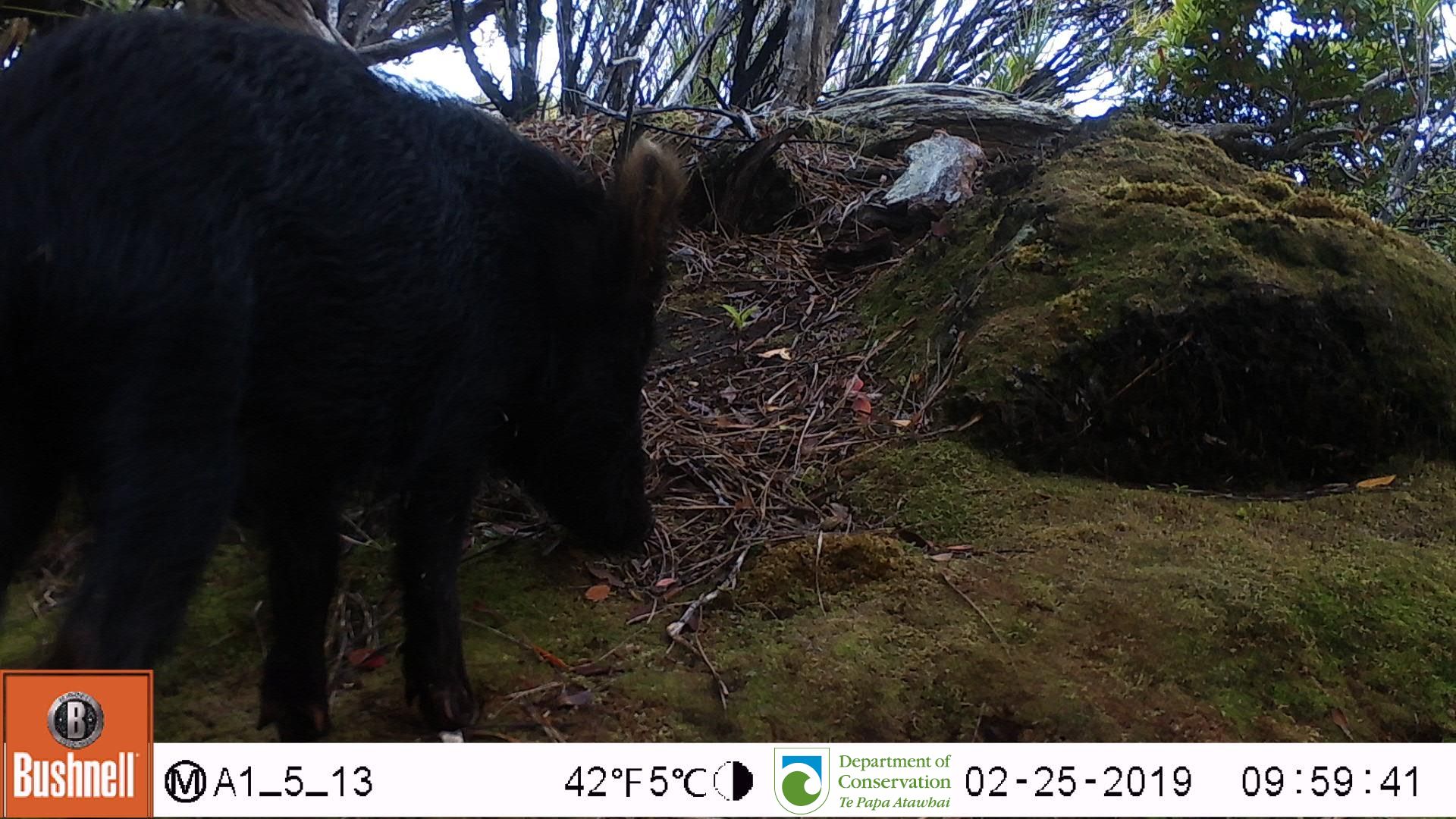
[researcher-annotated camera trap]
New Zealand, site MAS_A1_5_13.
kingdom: Animalia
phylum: Chordata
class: Mammalia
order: Artiodactyla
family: Suidae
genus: Sus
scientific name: Sus scrofa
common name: pig